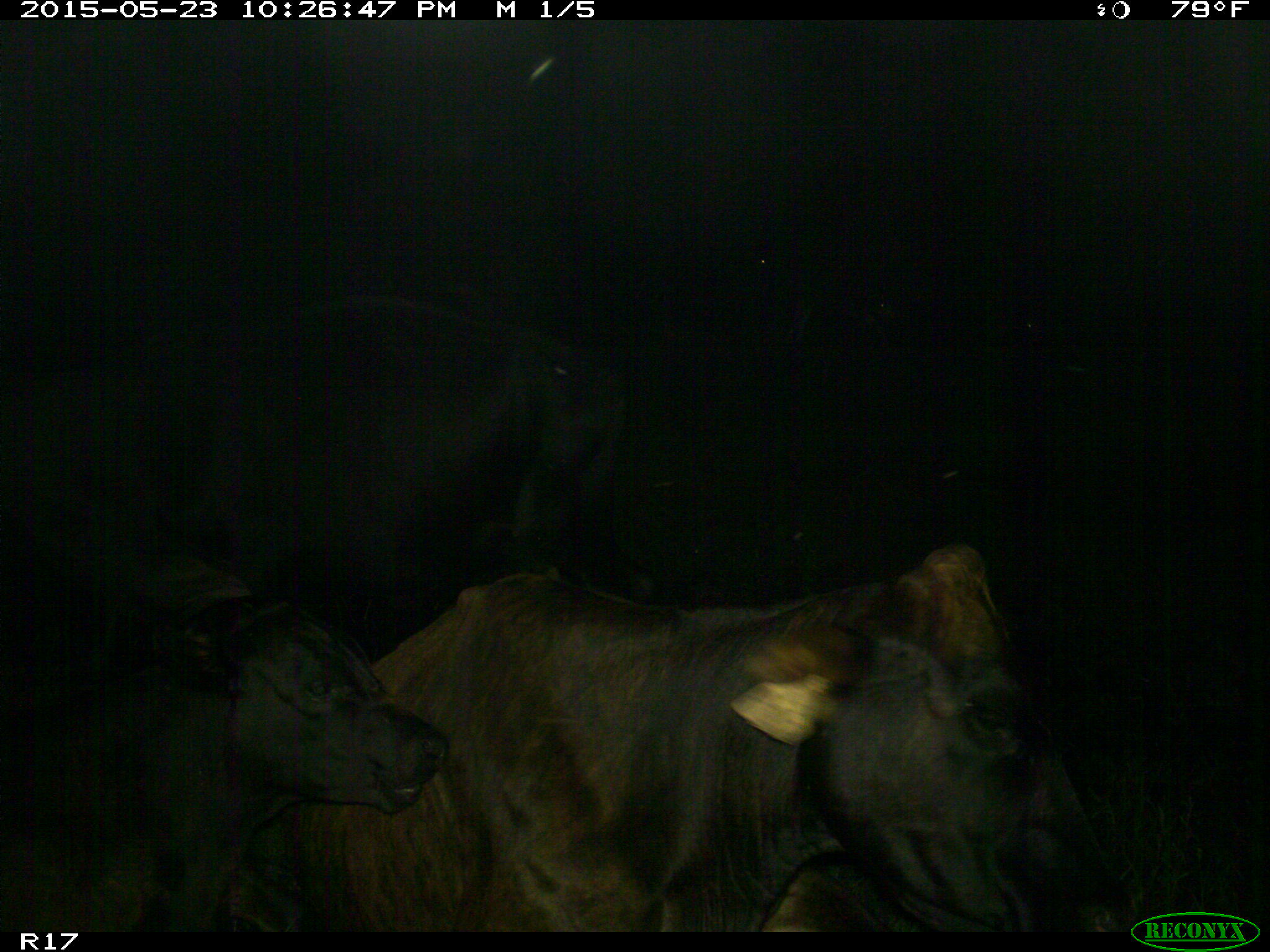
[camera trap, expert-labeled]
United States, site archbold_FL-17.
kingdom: Animalia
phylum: Chordata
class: Mammalia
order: Artiodactyla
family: Bovidae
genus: Bos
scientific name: Bos taurus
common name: domestic cow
Bos taurus (domestic cow).